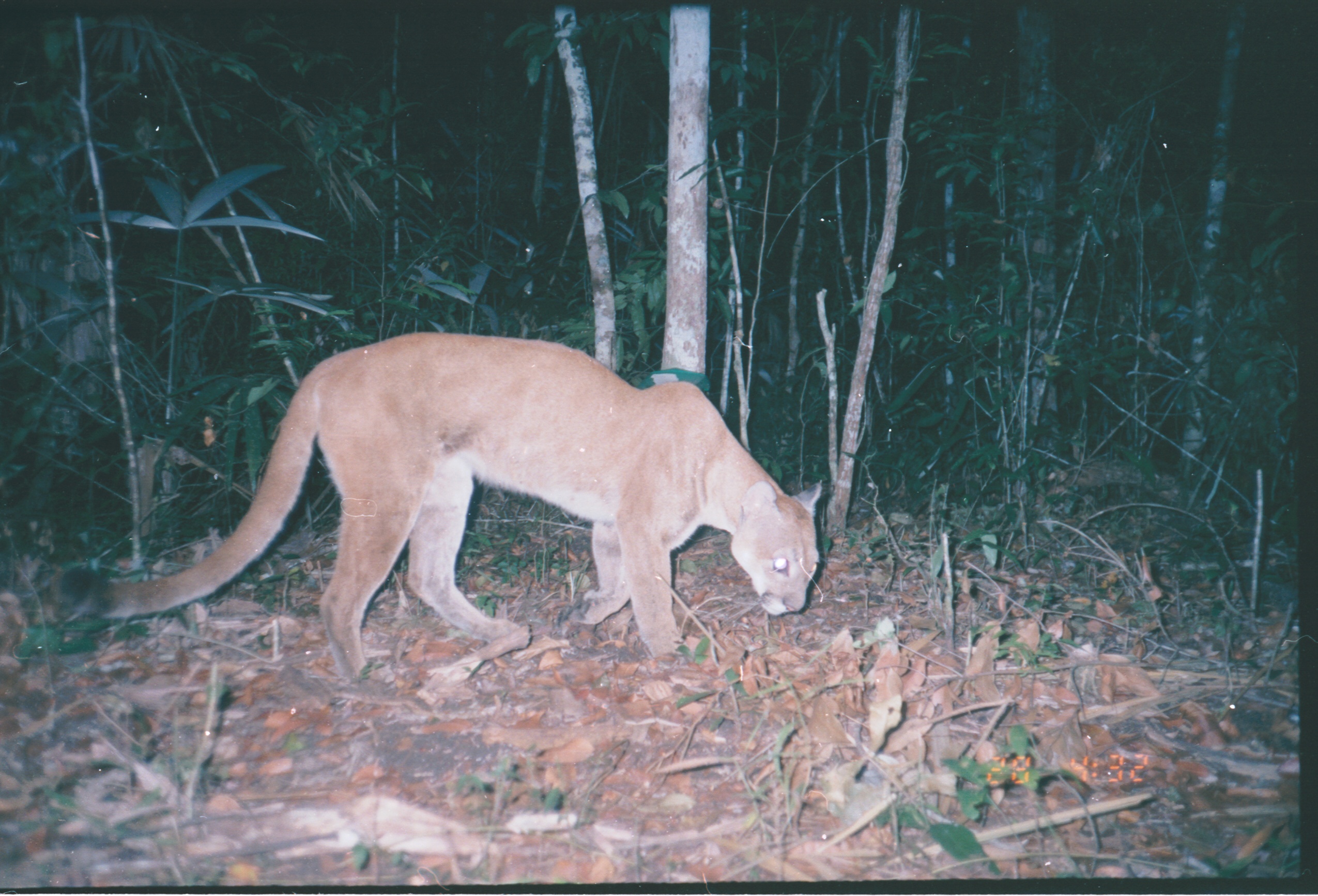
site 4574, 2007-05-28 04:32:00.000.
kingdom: Animalia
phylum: Chordata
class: Mammalia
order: Carnivora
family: Felidae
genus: Puma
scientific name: Puma concolor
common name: mountain lion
Puma concolor (mountain lion), count 1.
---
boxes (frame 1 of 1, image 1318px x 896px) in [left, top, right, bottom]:
puma concolor: [54, 323, 820, 686]